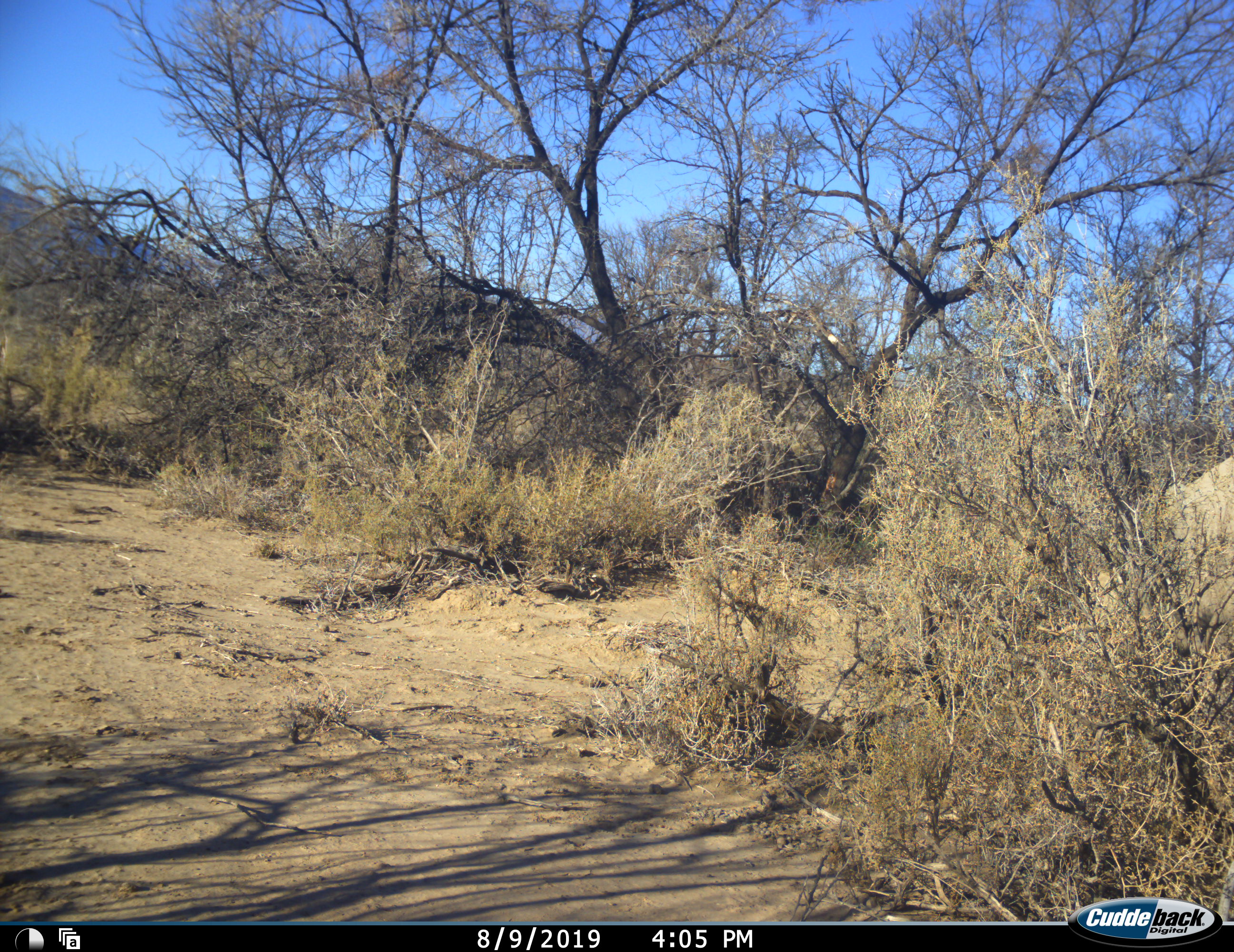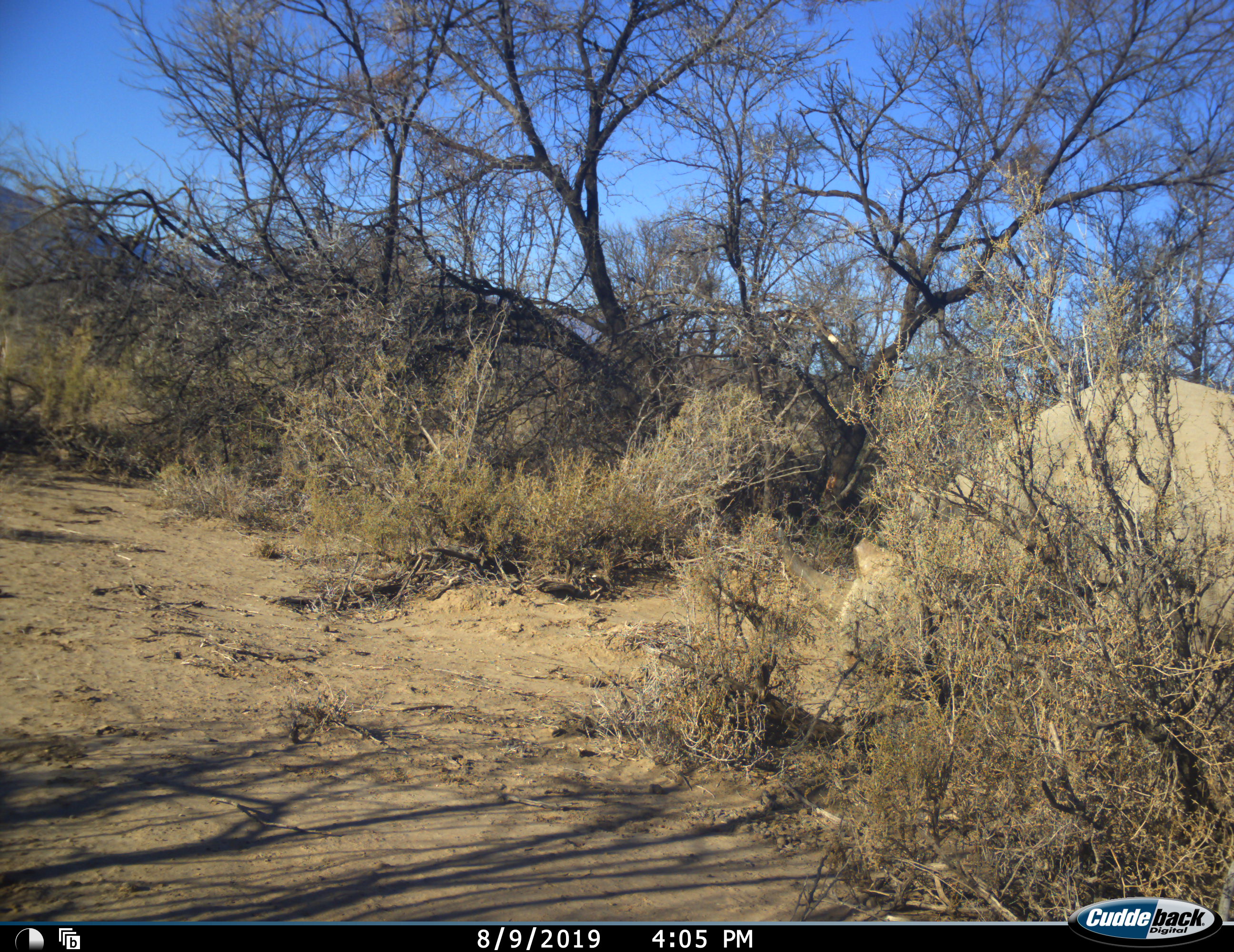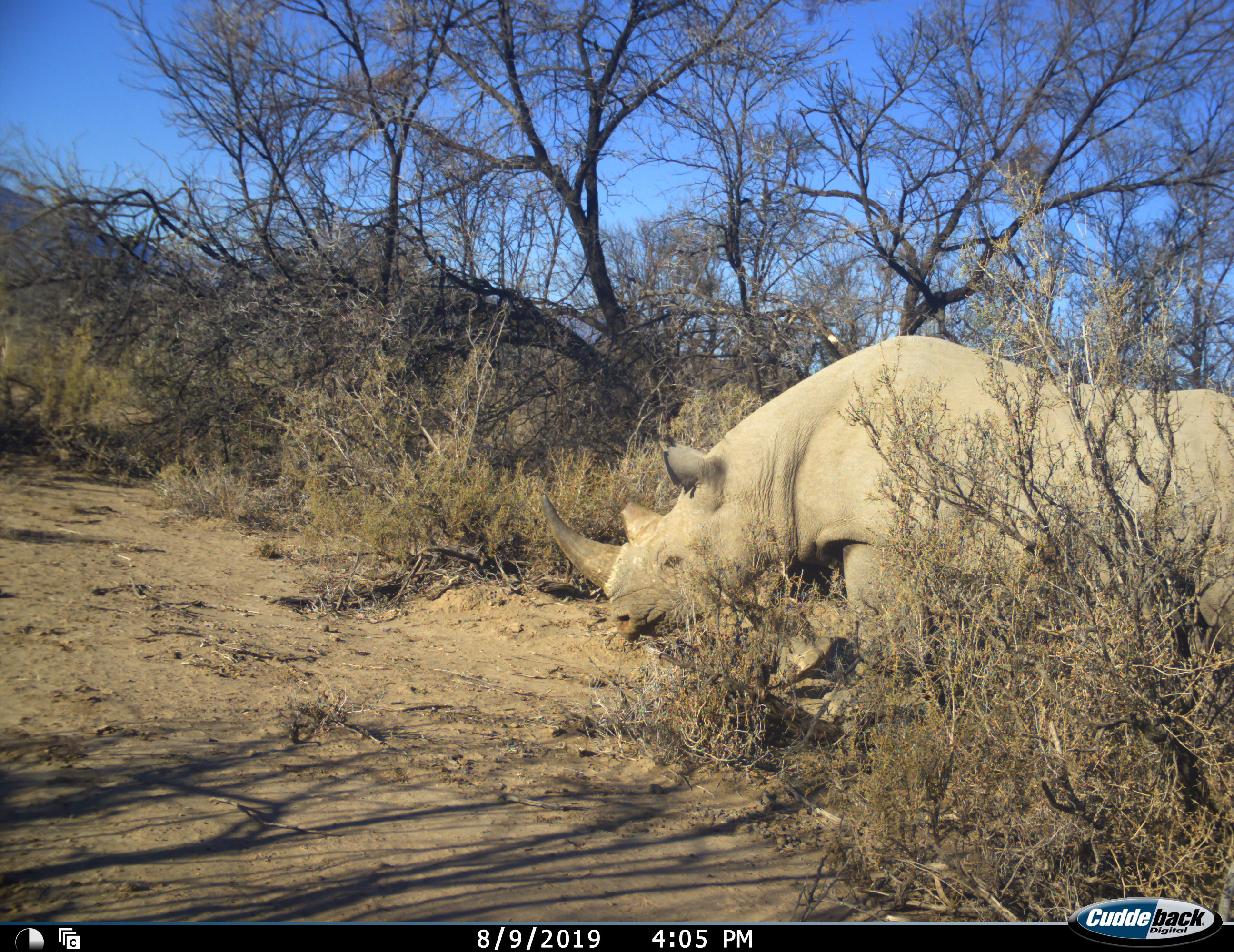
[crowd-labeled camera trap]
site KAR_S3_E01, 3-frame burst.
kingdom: Animalia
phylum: Chordata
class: Mammalia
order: Perissodactyla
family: Rhinocerotidae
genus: Diceros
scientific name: Diceros bicornis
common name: black rhinoceros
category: rhinocerosblack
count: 1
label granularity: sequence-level